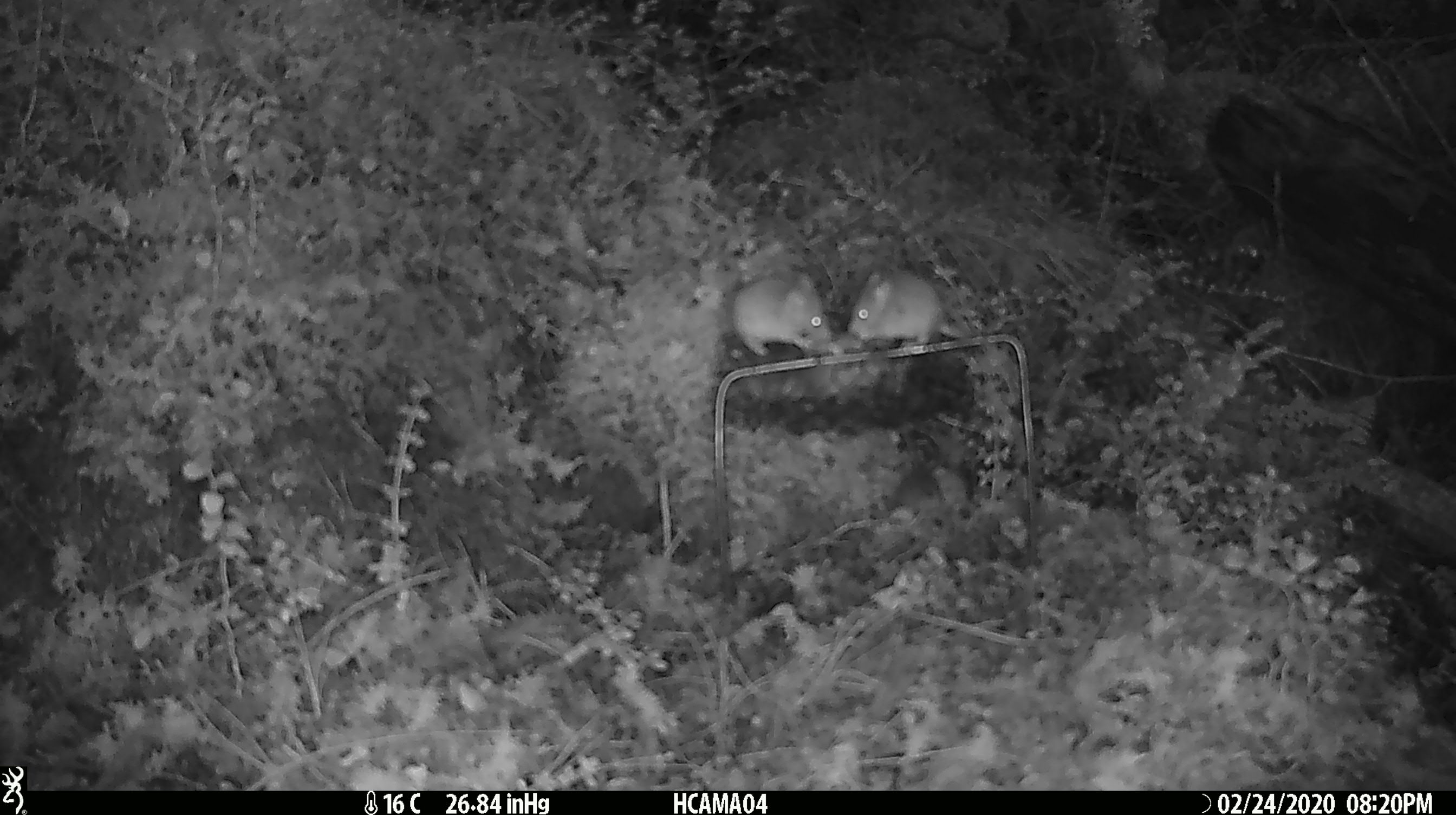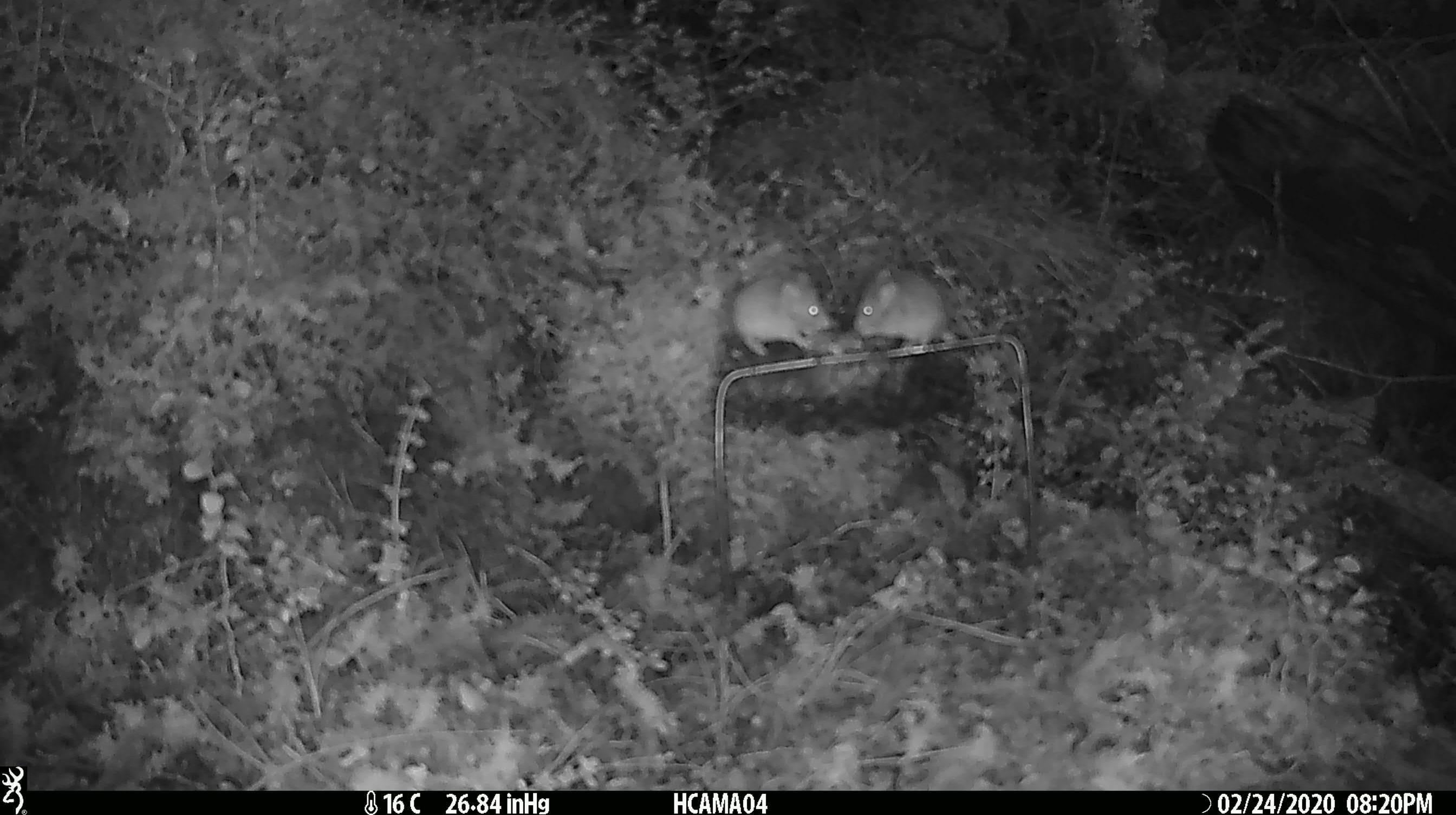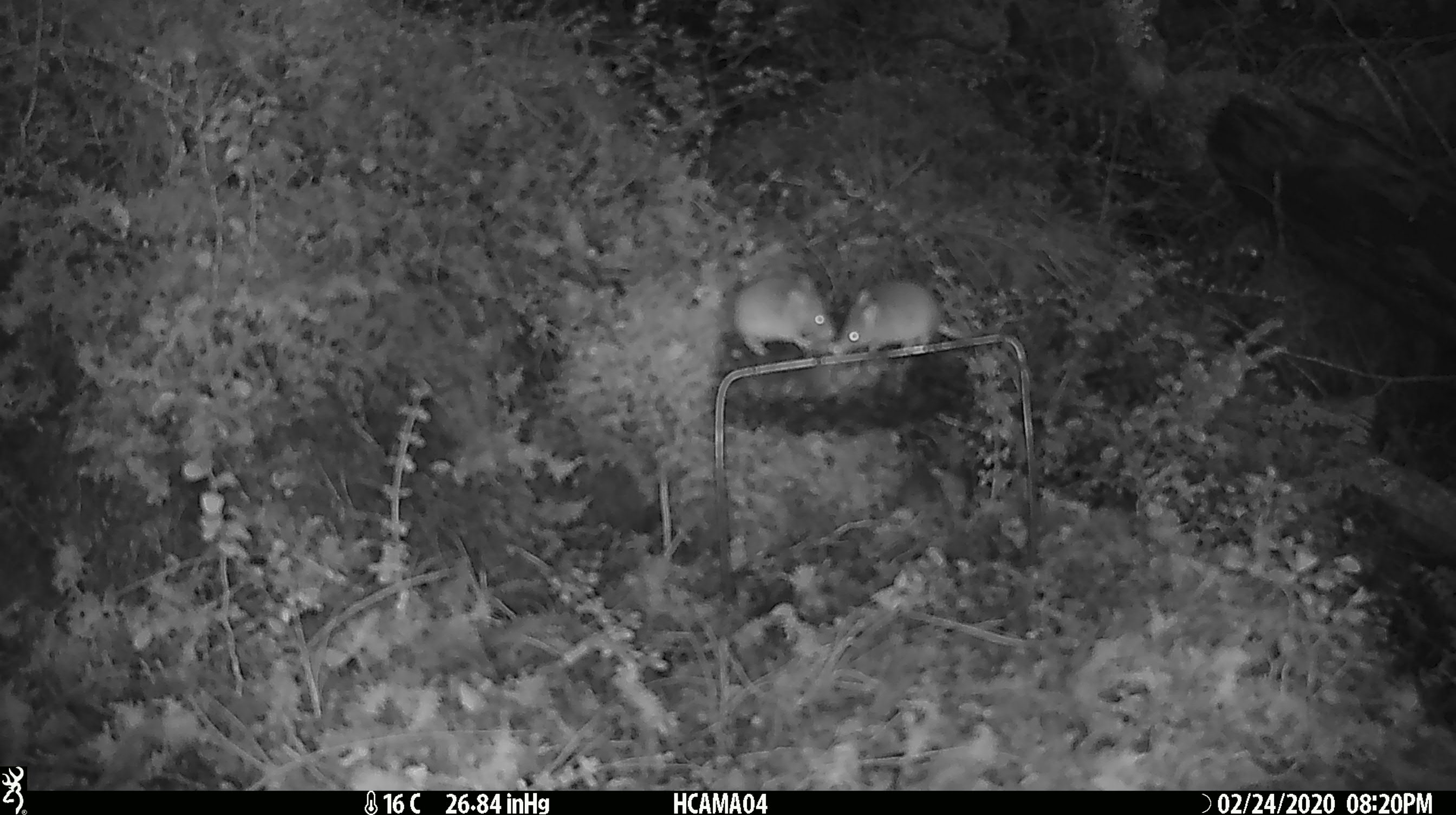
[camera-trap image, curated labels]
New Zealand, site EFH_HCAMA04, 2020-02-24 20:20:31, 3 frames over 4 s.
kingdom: Animalia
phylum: Chordata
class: Mammalia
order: Rodentia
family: Muridae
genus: Mus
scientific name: Mus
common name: mouse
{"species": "mouse (Mus)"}